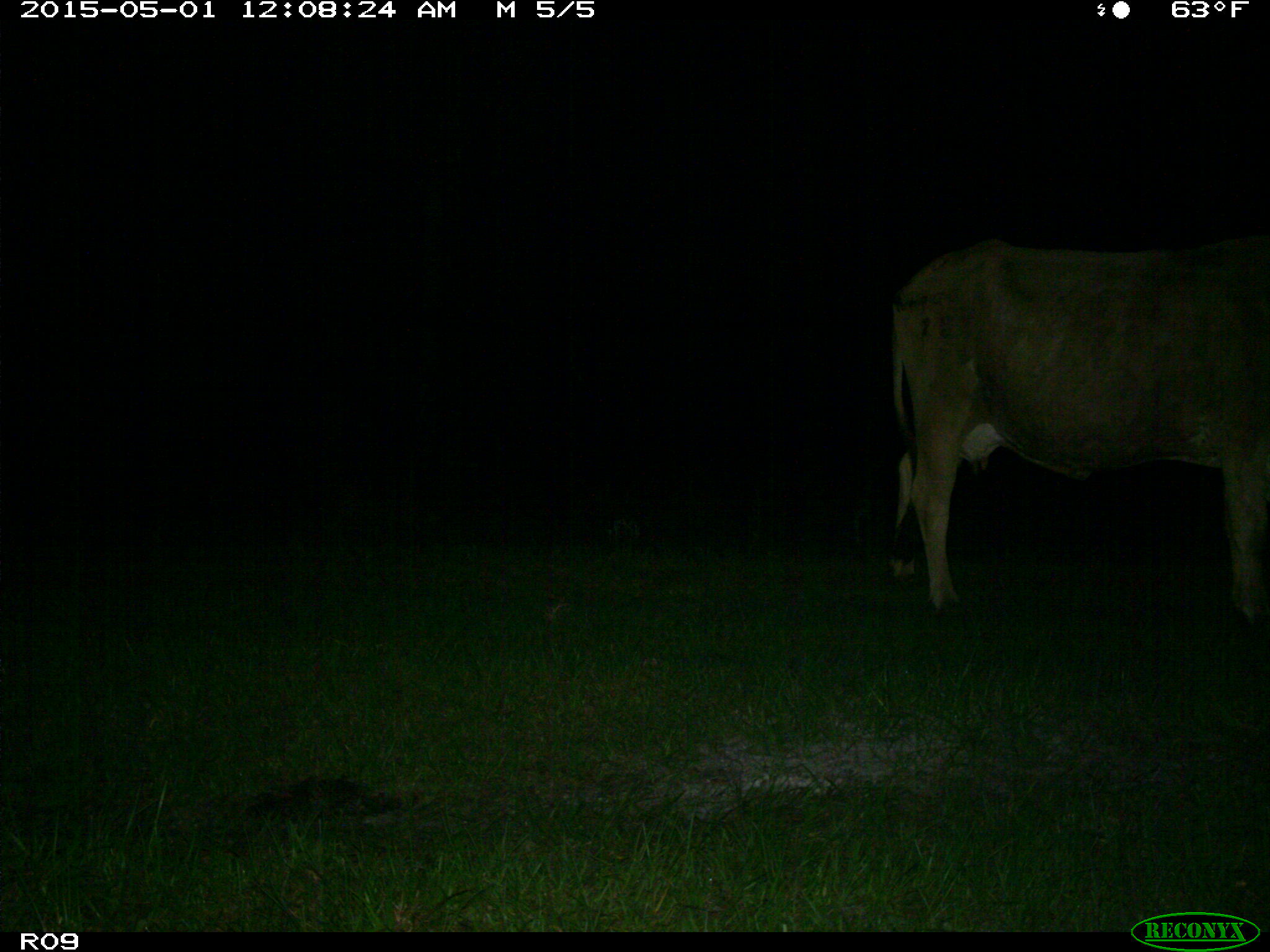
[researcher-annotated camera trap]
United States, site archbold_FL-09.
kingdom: Animalia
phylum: Chordata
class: Mammalia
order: Artiodactyla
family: Bovidae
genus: Bos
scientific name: Bos taurus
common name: domestic cow